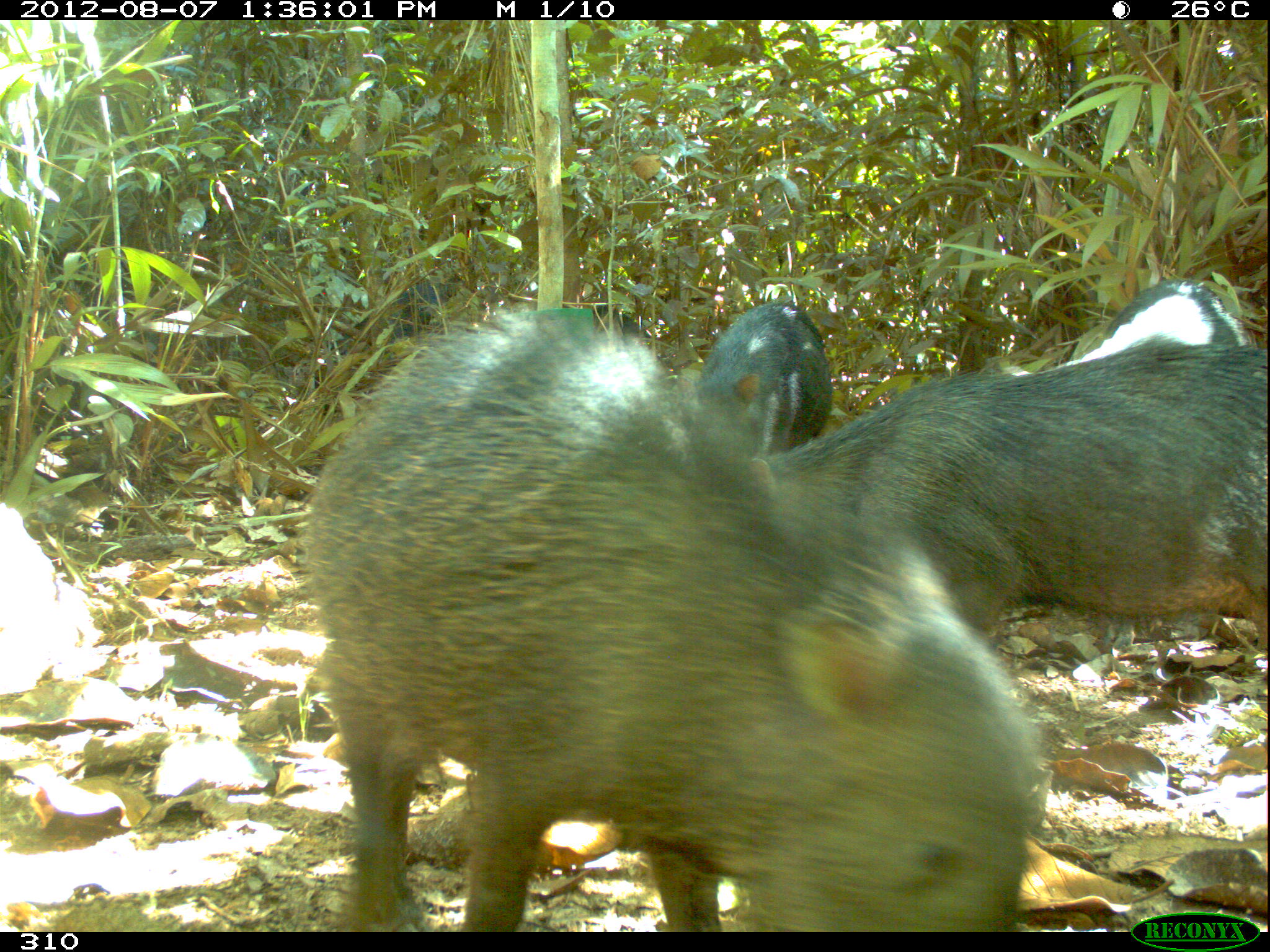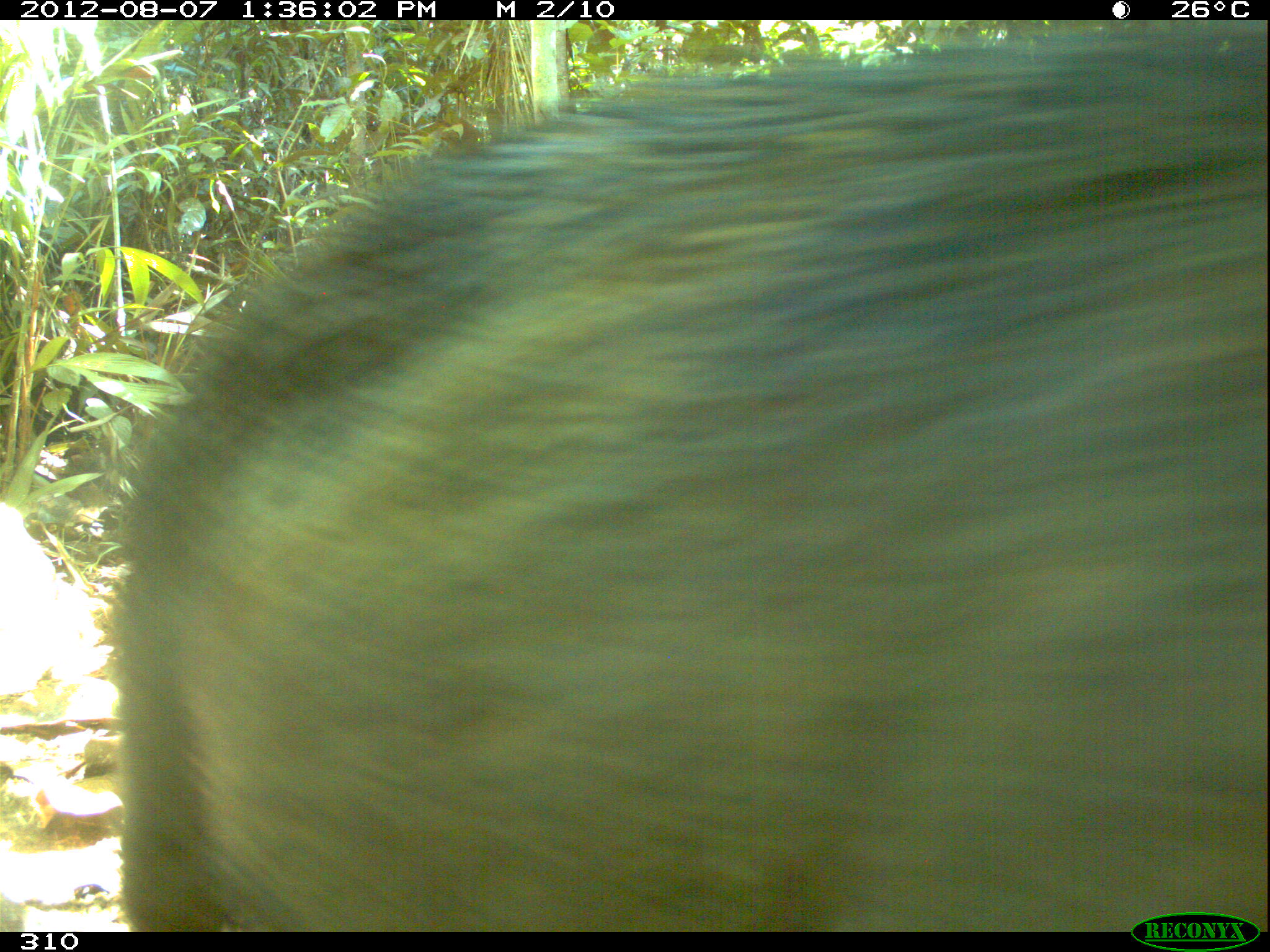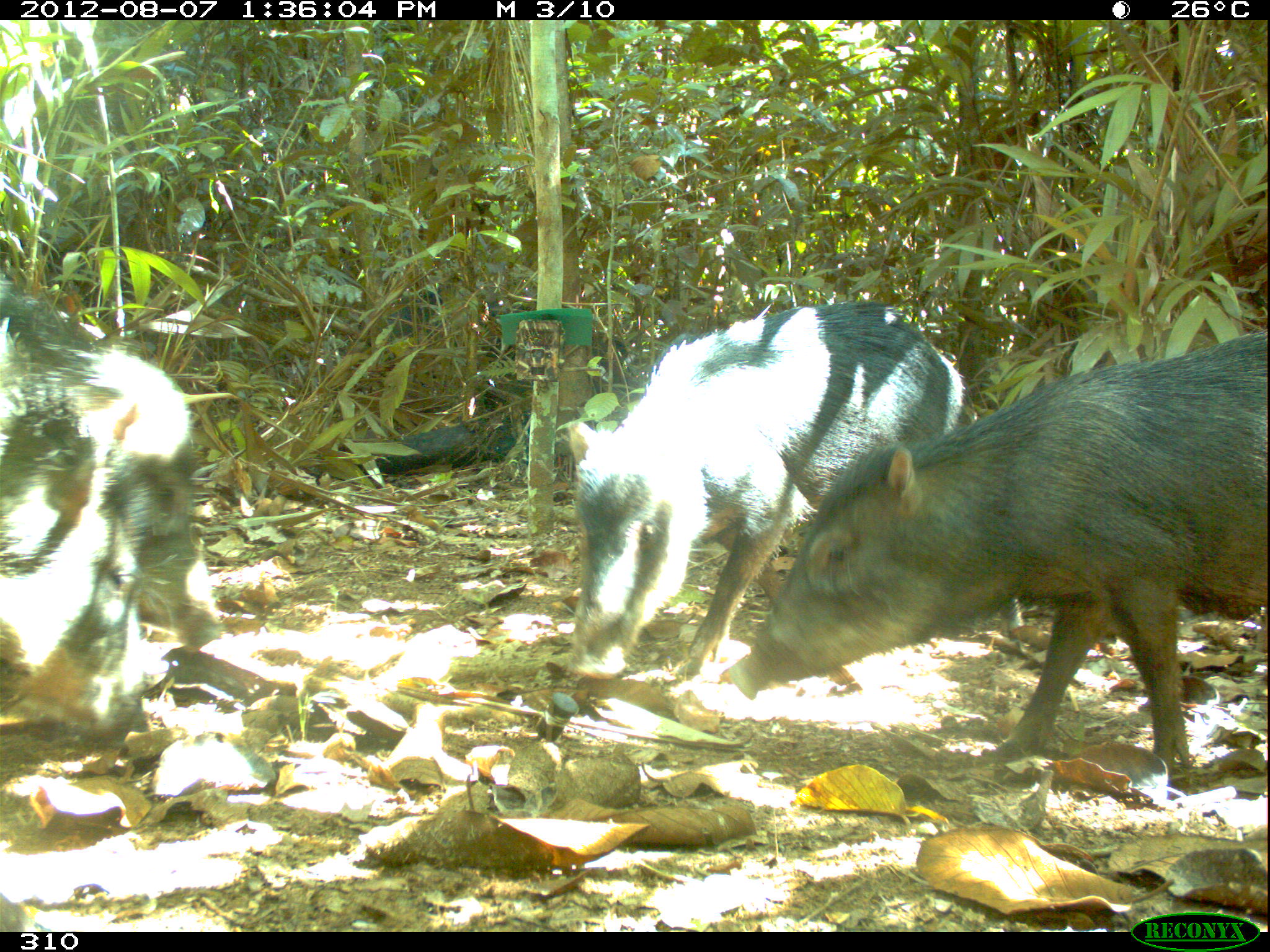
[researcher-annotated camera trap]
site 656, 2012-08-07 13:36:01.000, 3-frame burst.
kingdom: Animalia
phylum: Chordata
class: Mammalia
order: Artiodactyla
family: Tayassuidae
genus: Tayassu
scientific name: Tayassu pecari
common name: white-lipped peccary